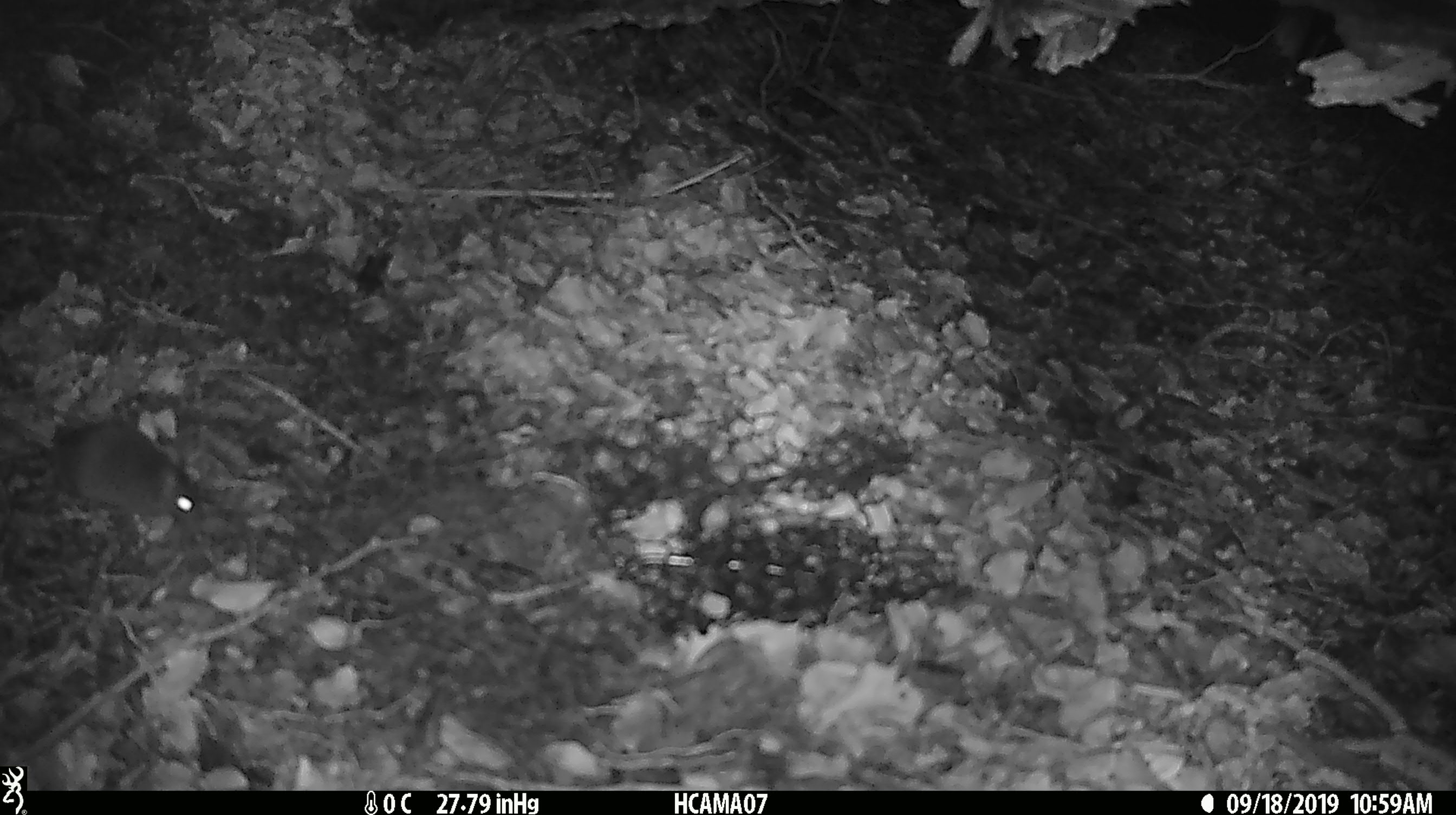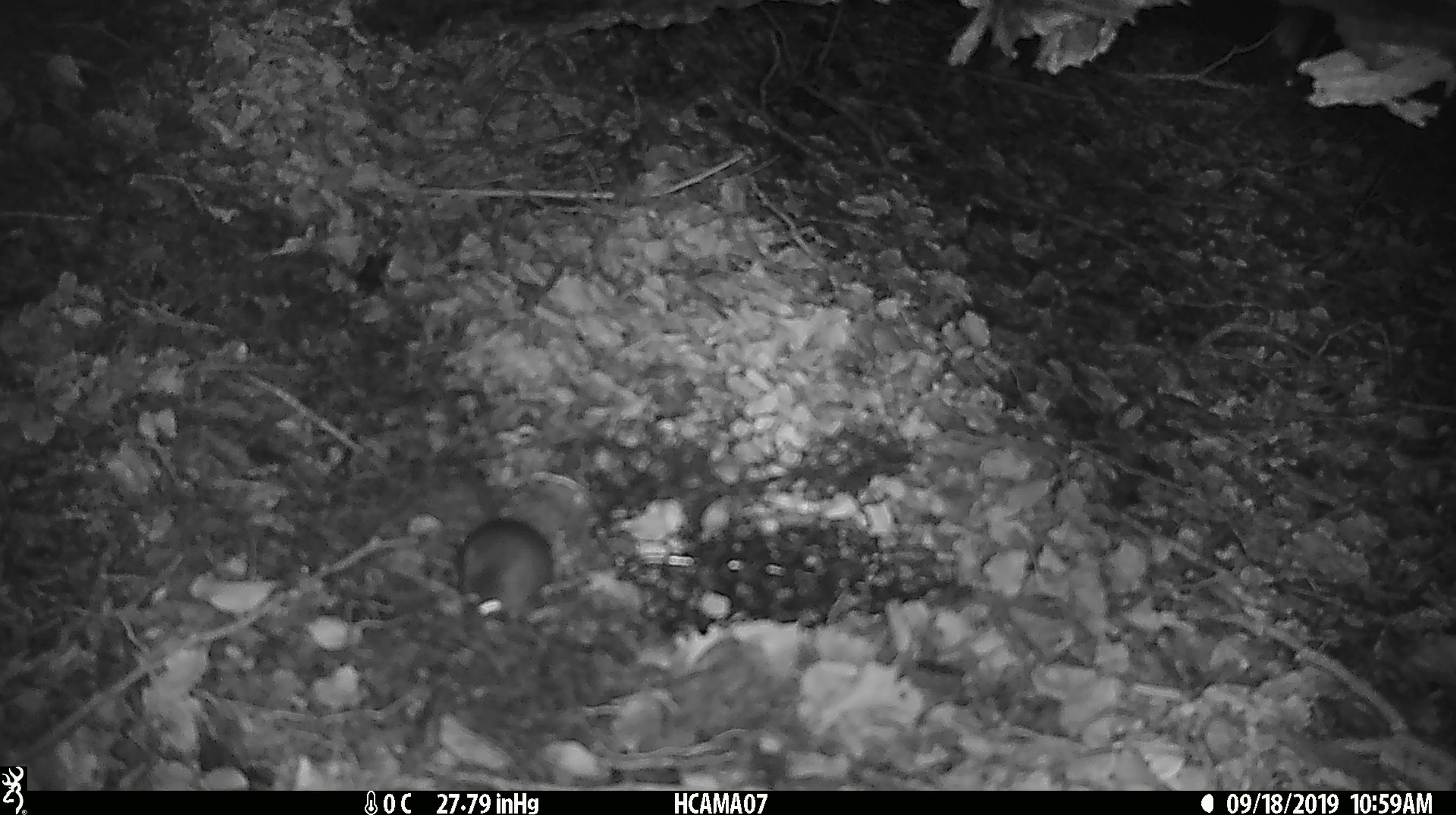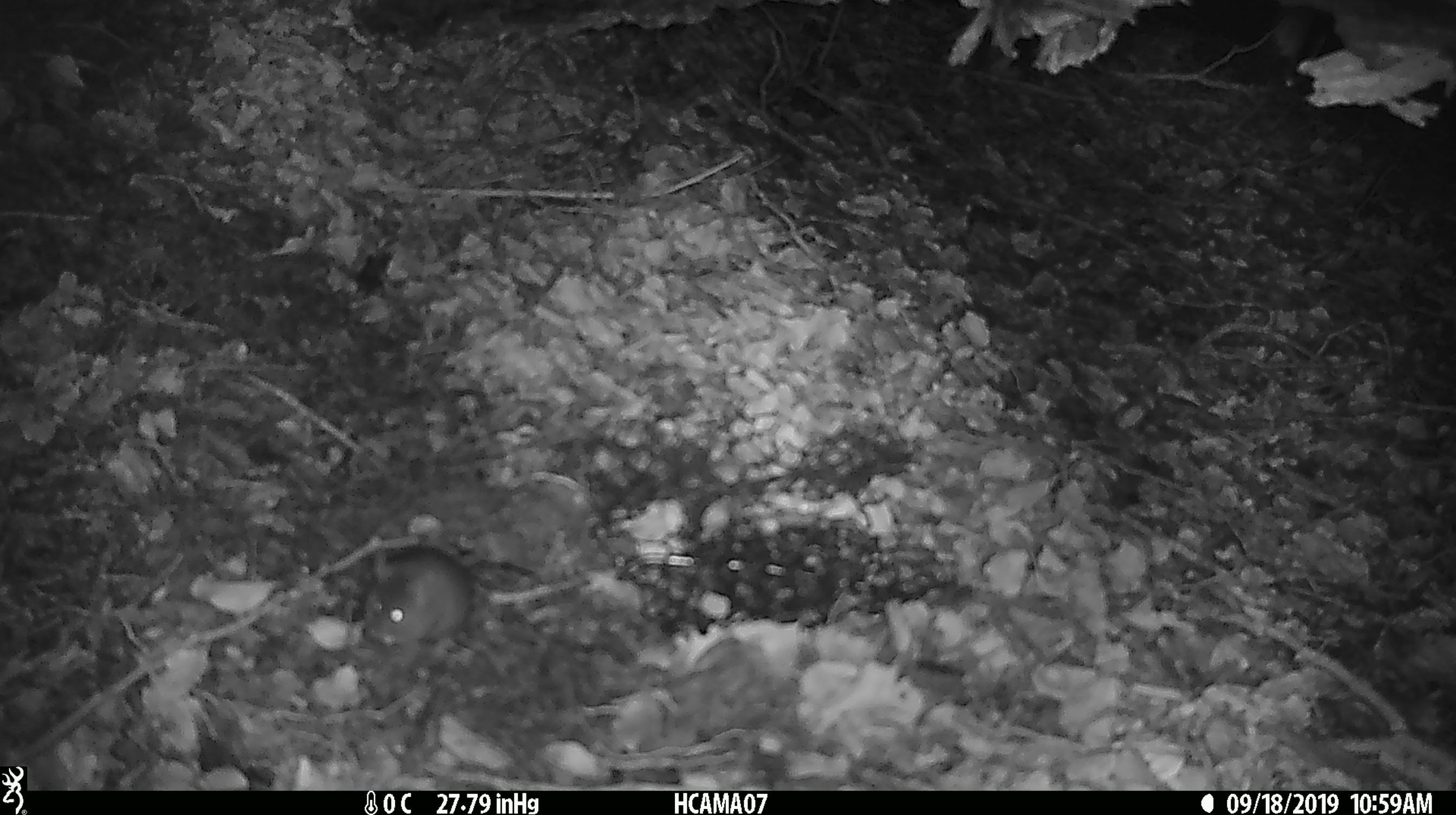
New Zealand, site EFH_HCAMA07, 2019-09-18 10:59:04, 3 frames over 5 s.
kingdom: Animalia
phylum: Chordata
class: Mammalia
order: Rodentia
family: Muridae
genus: Mus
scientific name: Mus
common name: mouse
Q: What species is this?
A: Mouse (Mus).